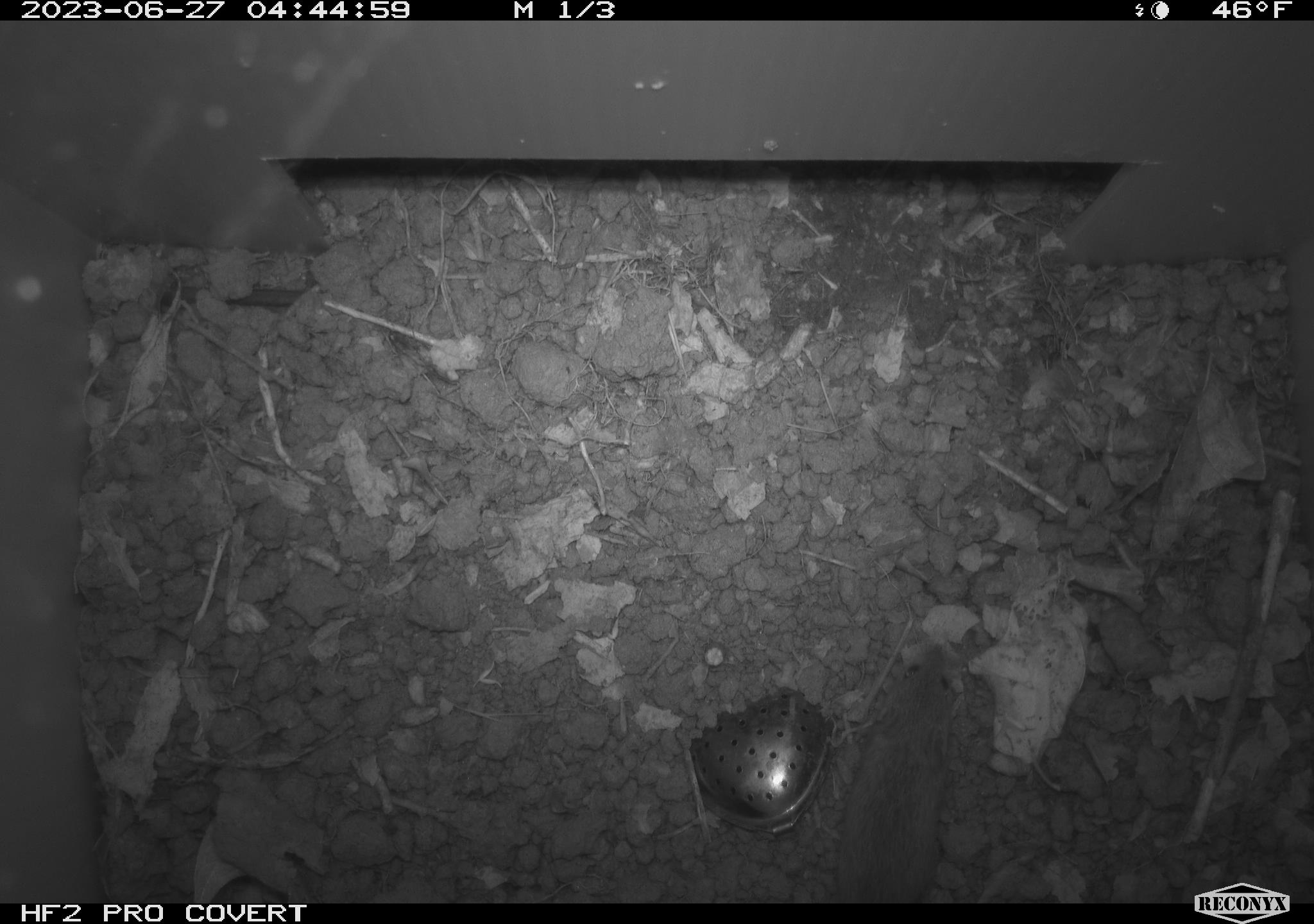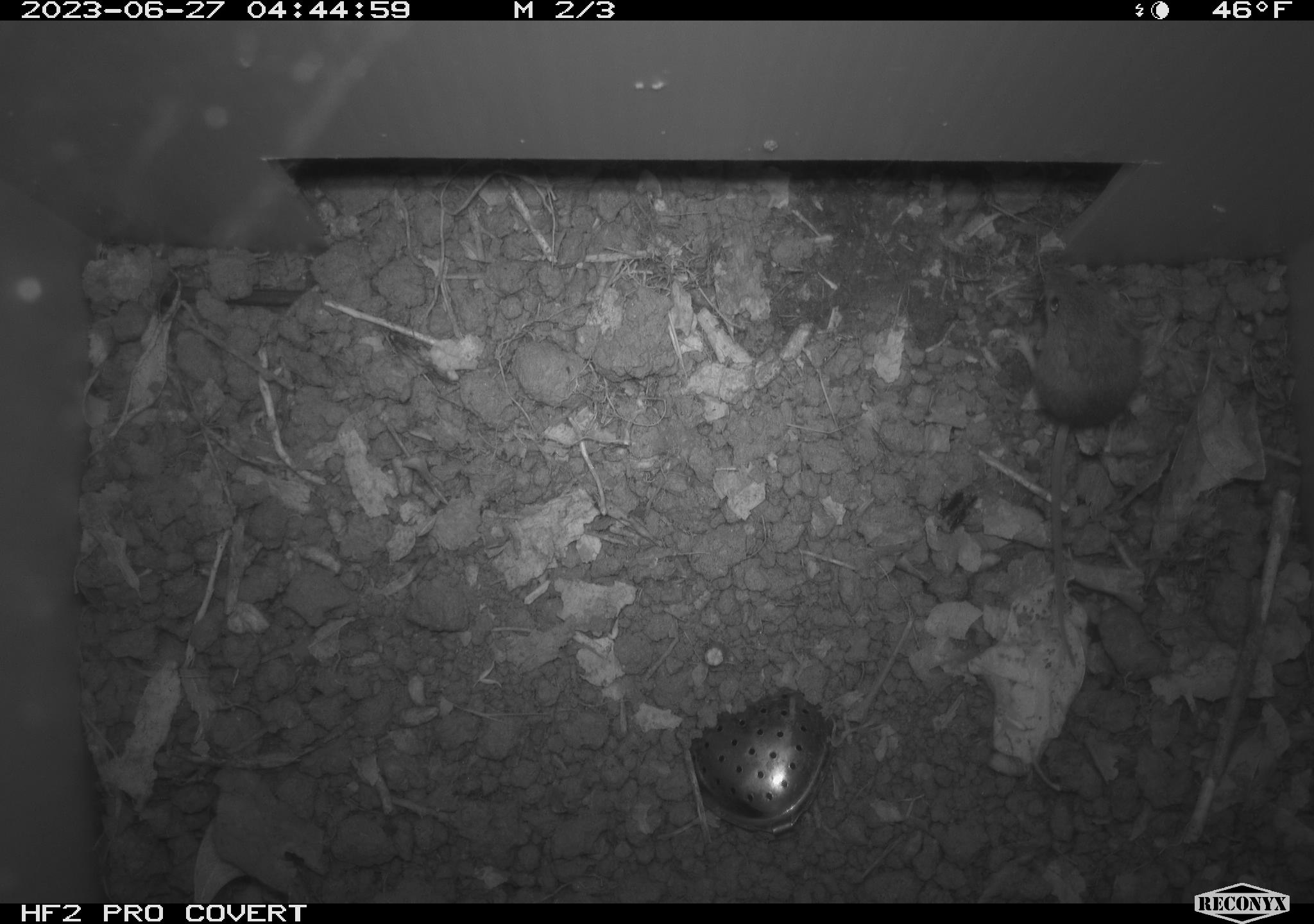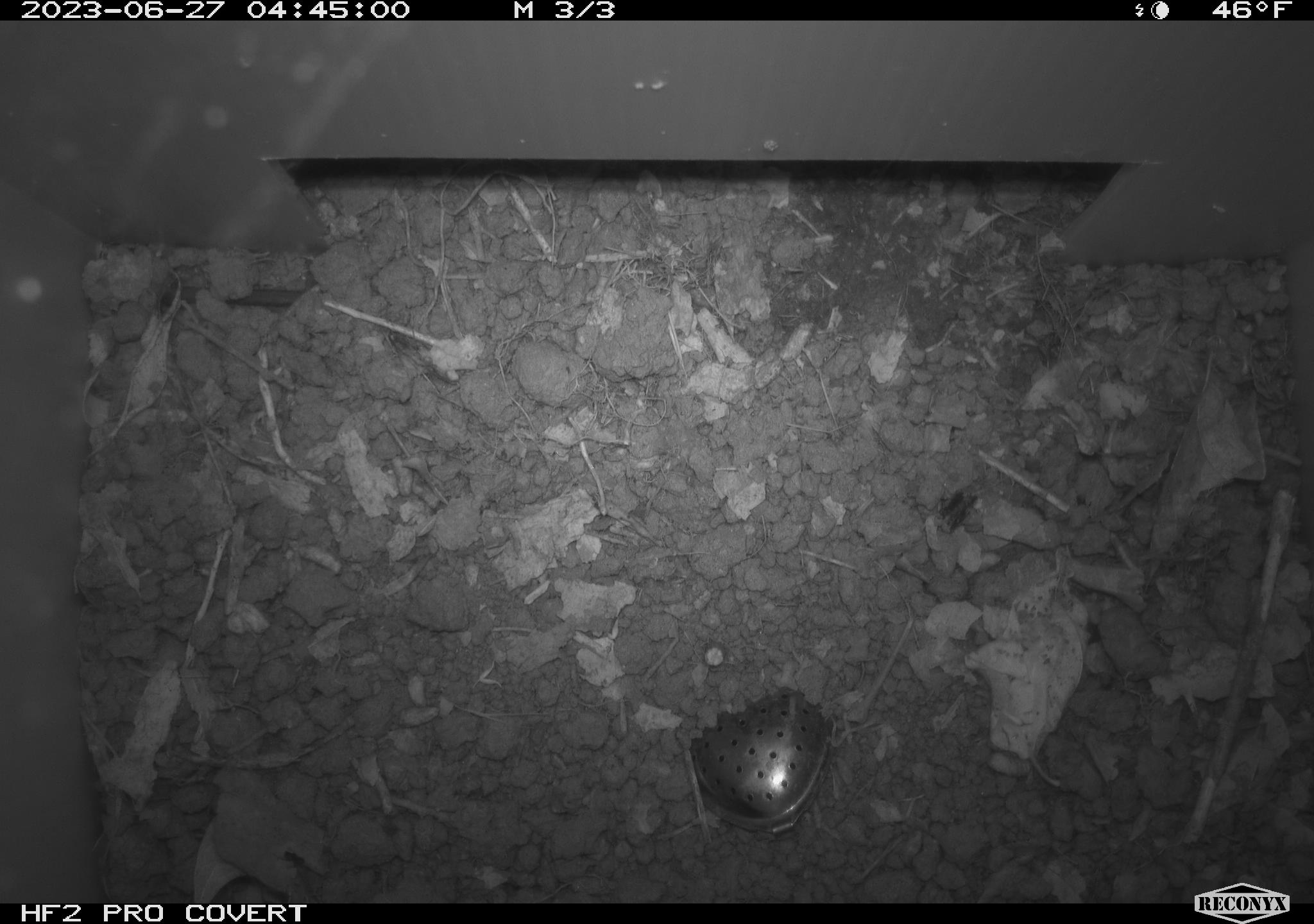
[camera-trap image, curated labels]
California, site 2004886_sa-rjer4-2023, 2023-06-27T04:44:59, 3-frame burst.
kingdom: Animalia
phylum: Chordata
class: Mammalia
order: Rodentia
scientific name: Rodentia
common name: mouse species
Mouse species (Rodentia).